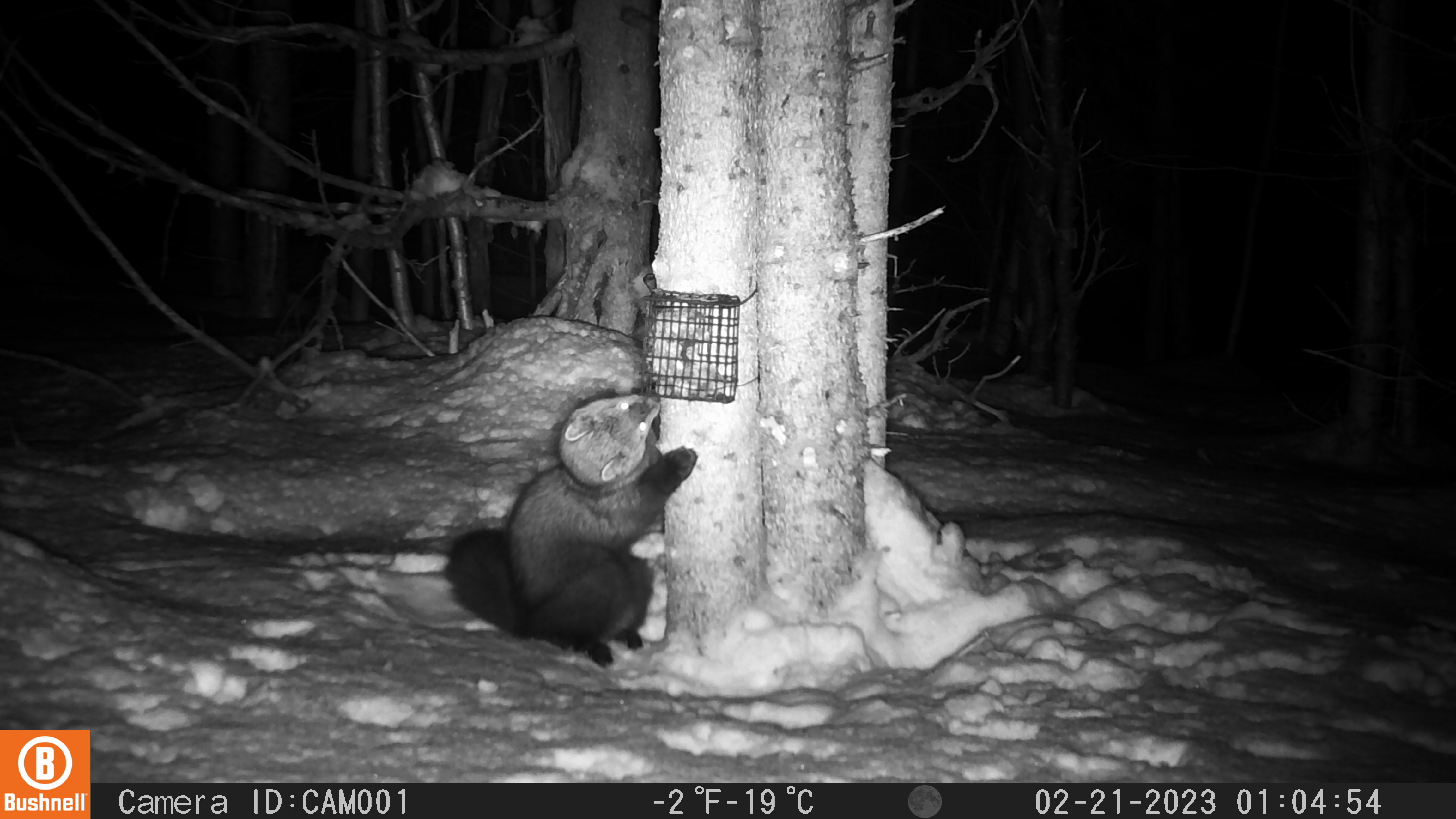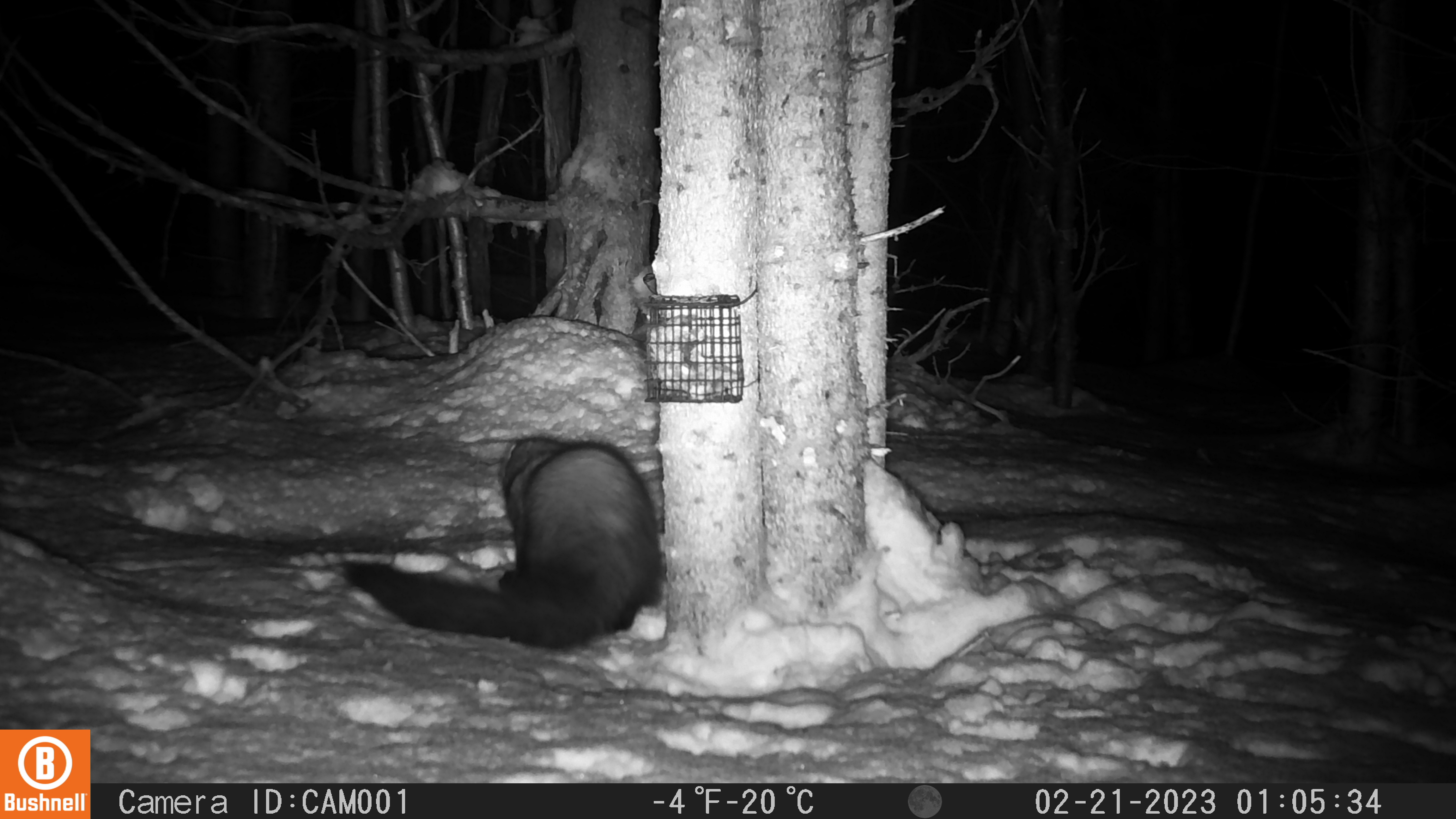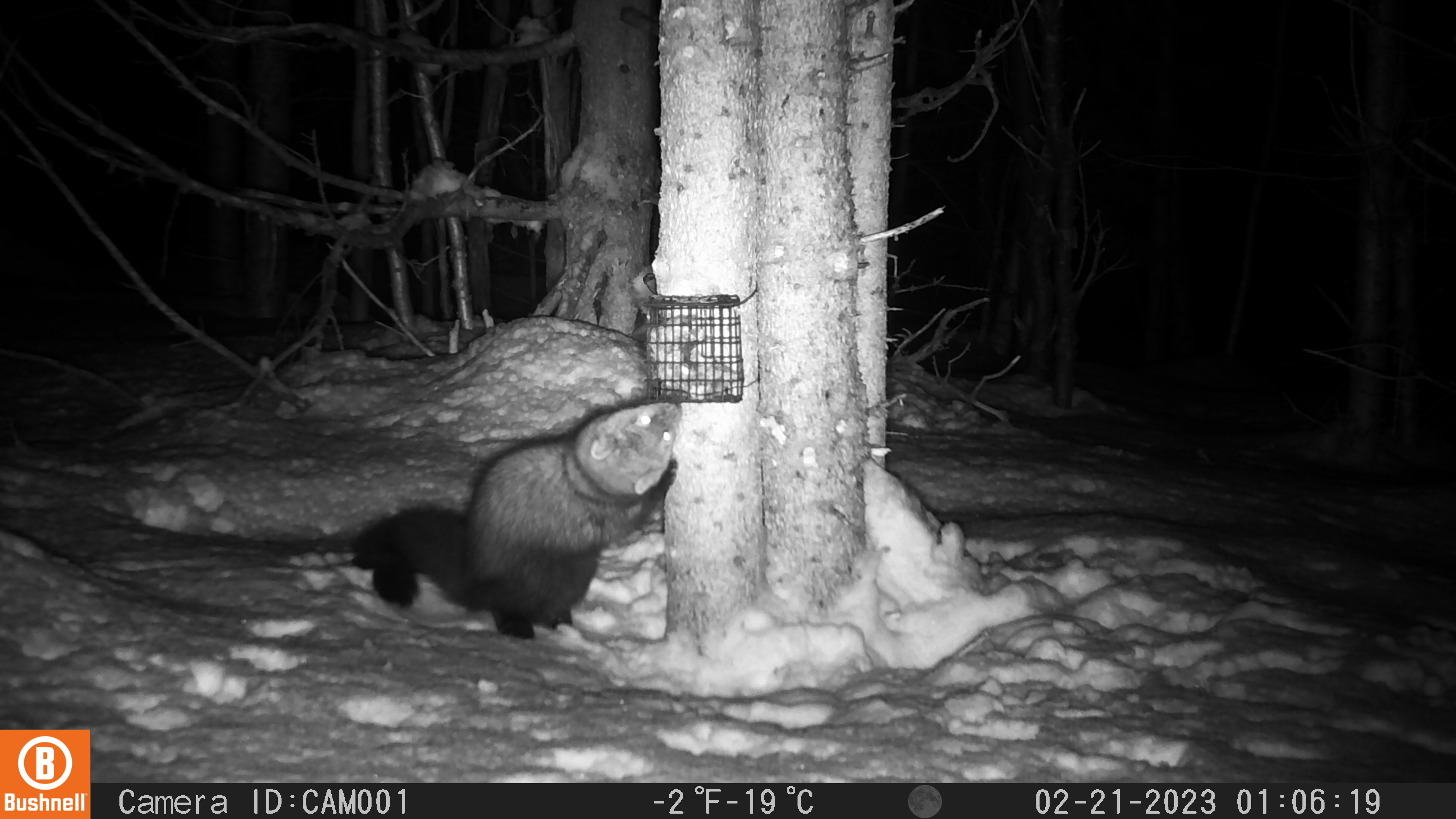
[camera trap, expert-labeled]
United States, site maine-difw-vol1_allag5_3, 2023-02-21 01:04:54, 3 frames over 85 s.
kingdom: Animalia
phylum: Chordata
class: Mammalia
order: Carnivora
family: Mustelidae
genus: Pekania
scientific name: Pekania pennanti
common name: fisher